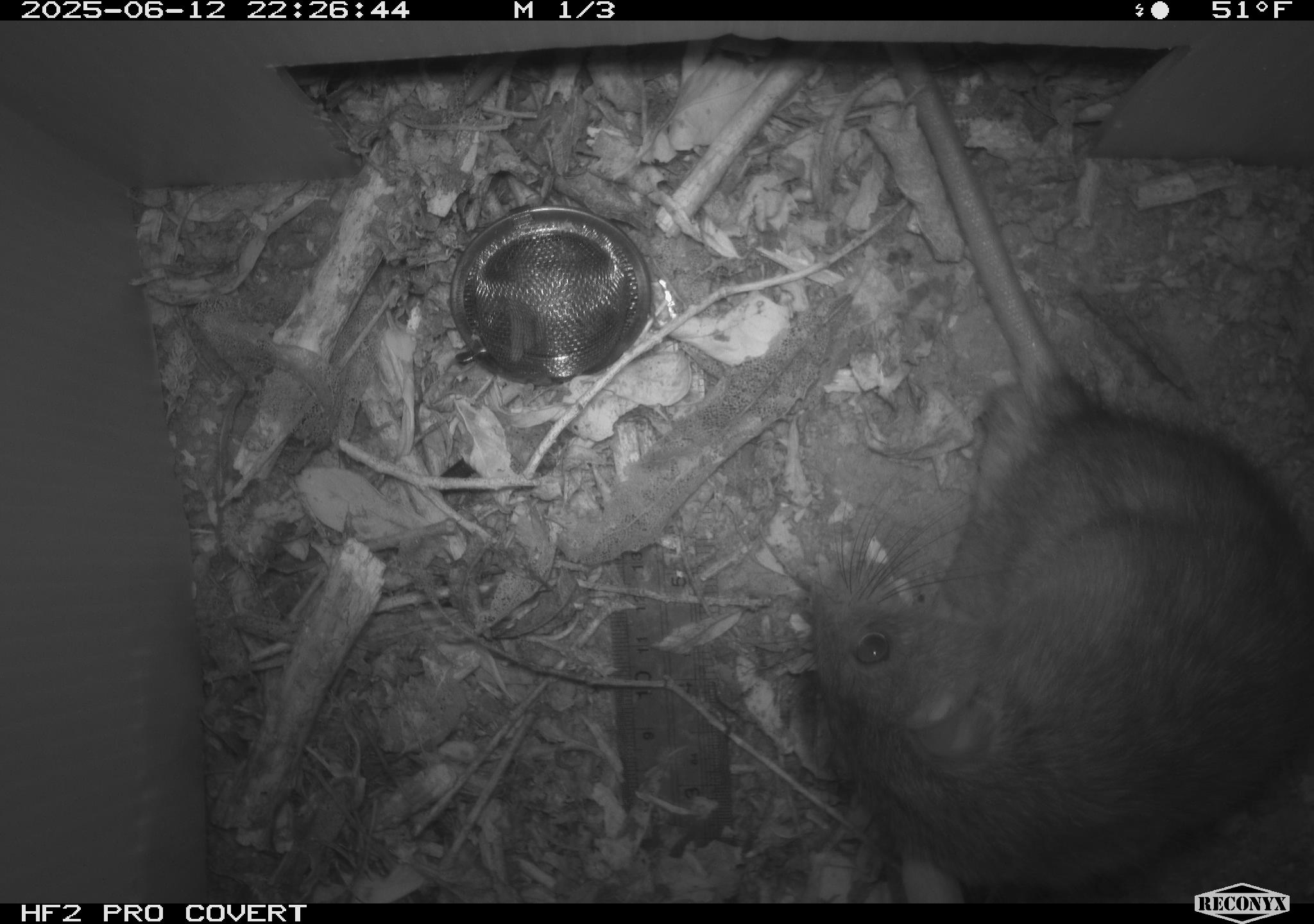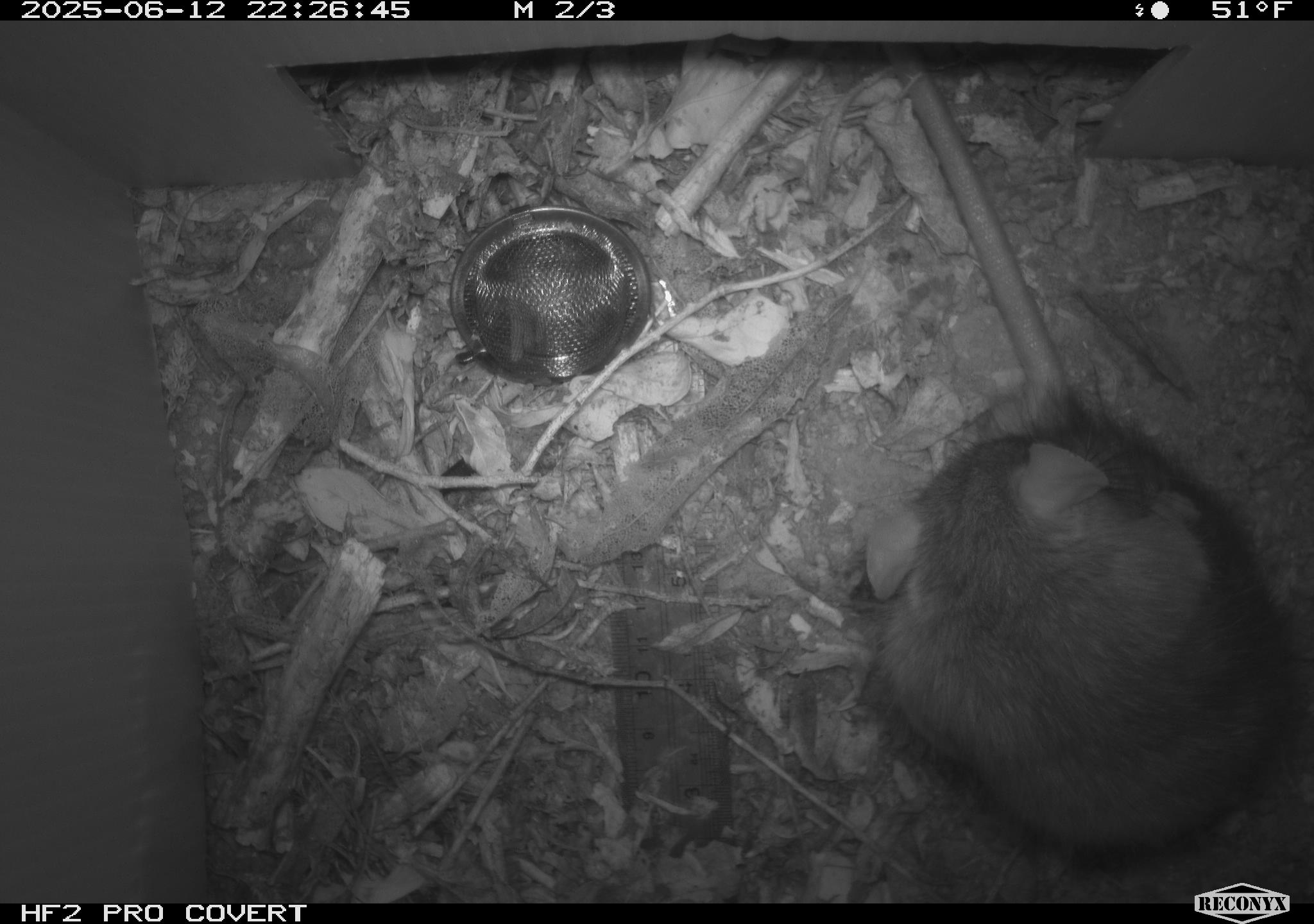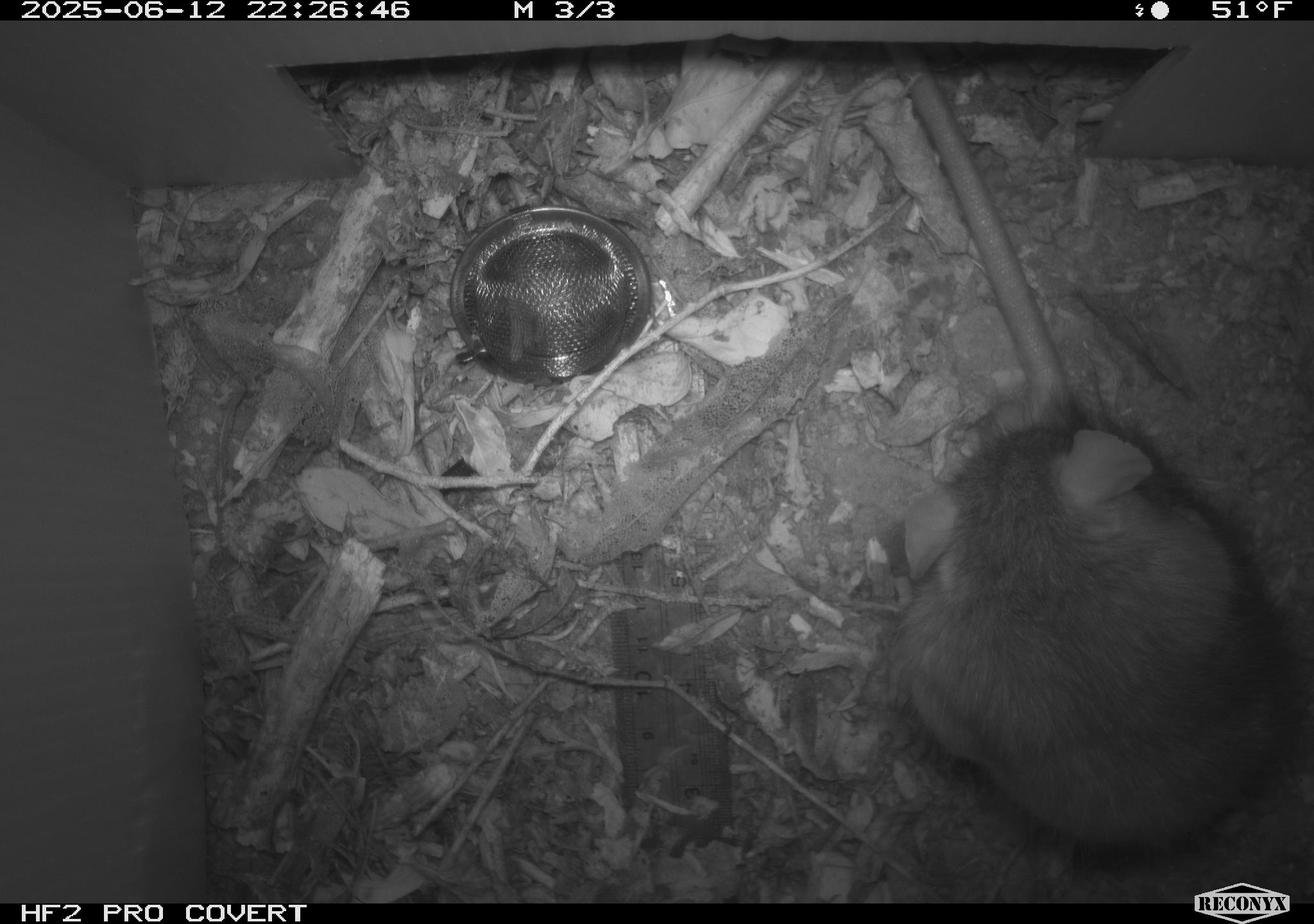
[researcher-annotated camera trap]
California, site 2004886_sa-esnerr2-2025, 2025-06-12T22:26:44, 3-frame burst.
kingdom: Animalia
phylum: Chordata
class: Mammalia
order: Rodentia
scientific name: Rodentia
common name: rodent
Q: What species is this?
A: Rodent (Rodentia).